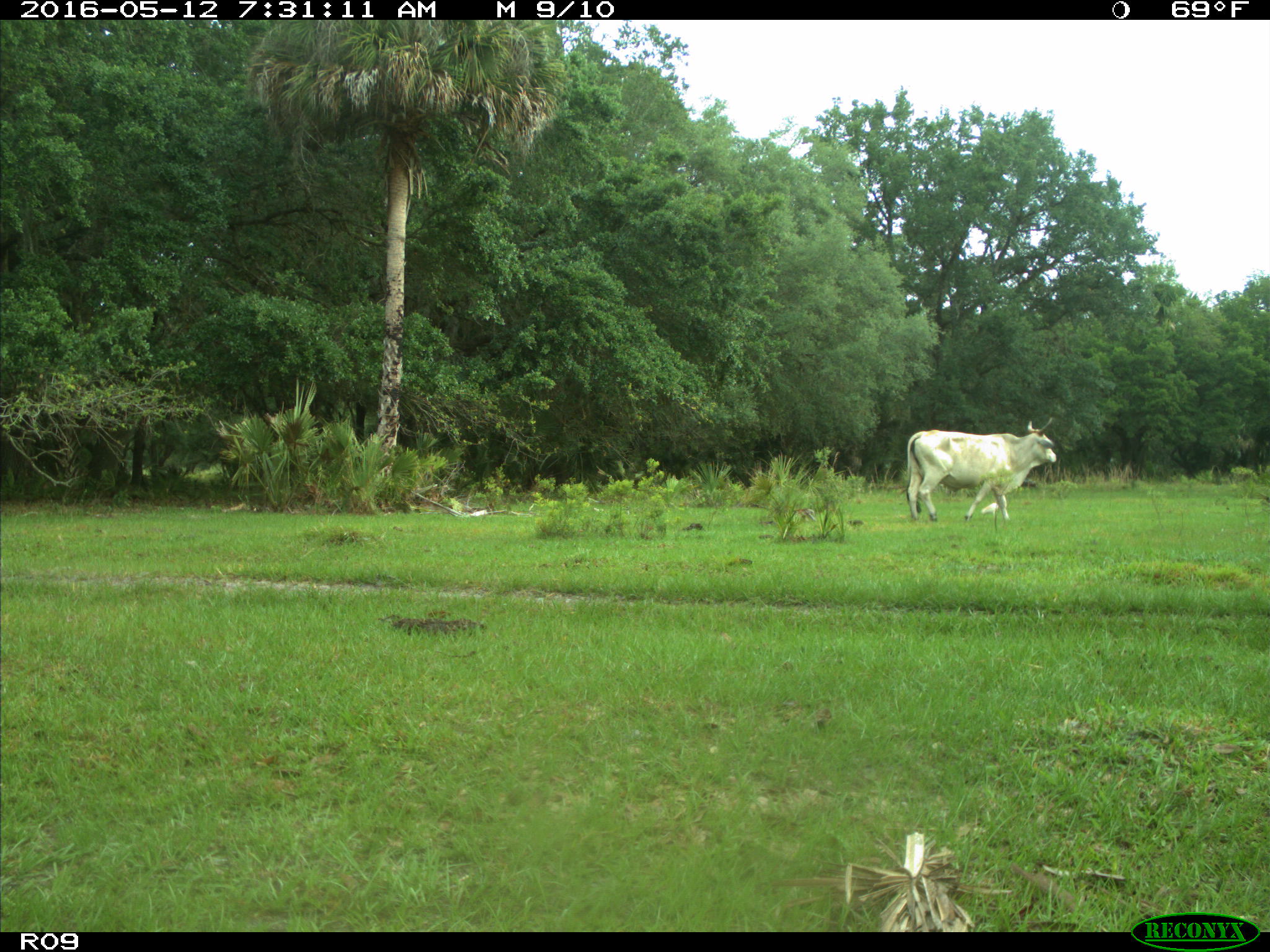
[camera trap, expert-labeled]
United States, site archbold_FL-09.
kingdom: Animalia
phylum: Chordata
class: Mammalia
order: Artiodactyla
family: Bovidae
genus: Bos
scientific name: Bos taurus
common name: domestic cow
Bos taurus (domestic cow).